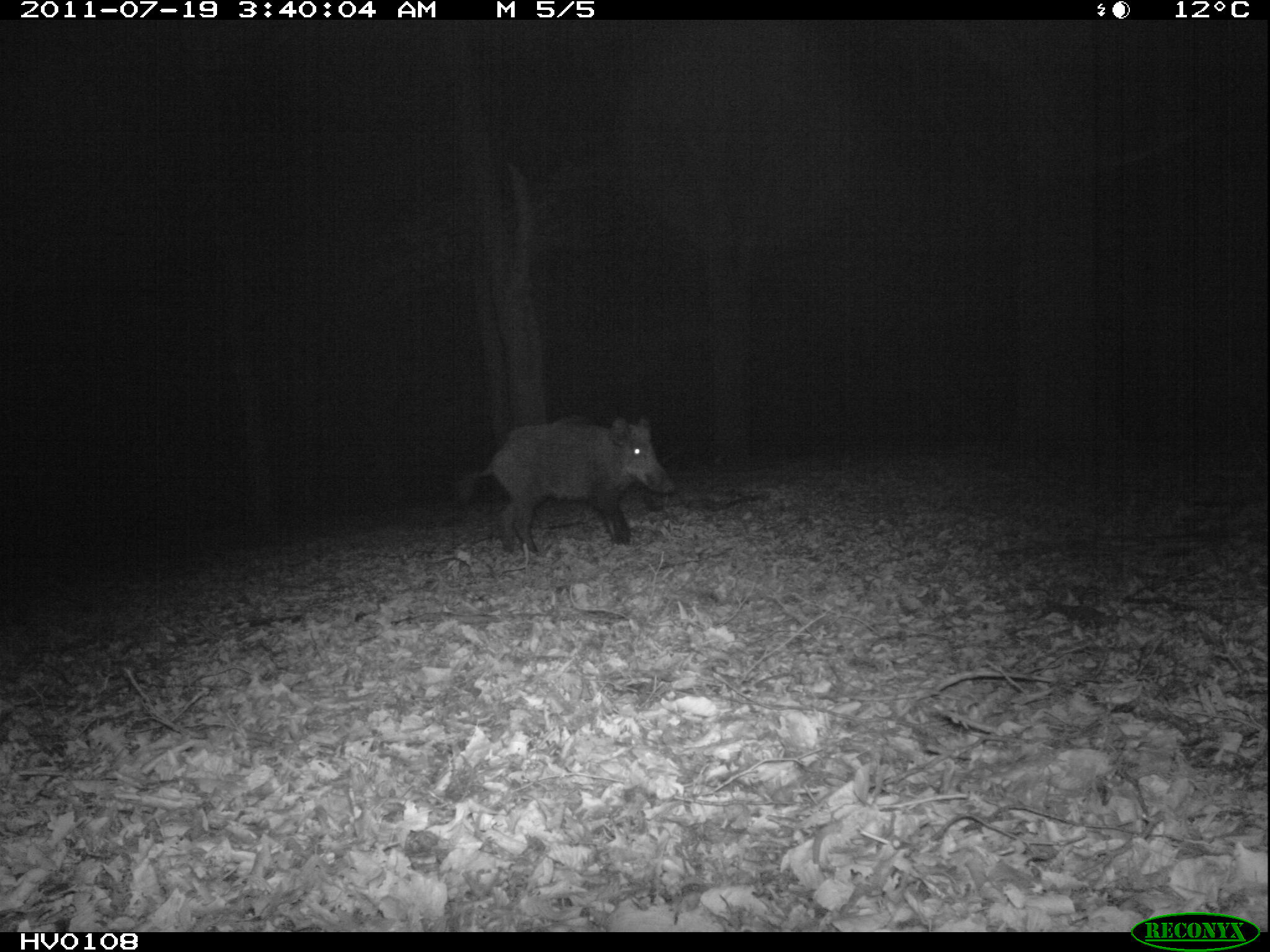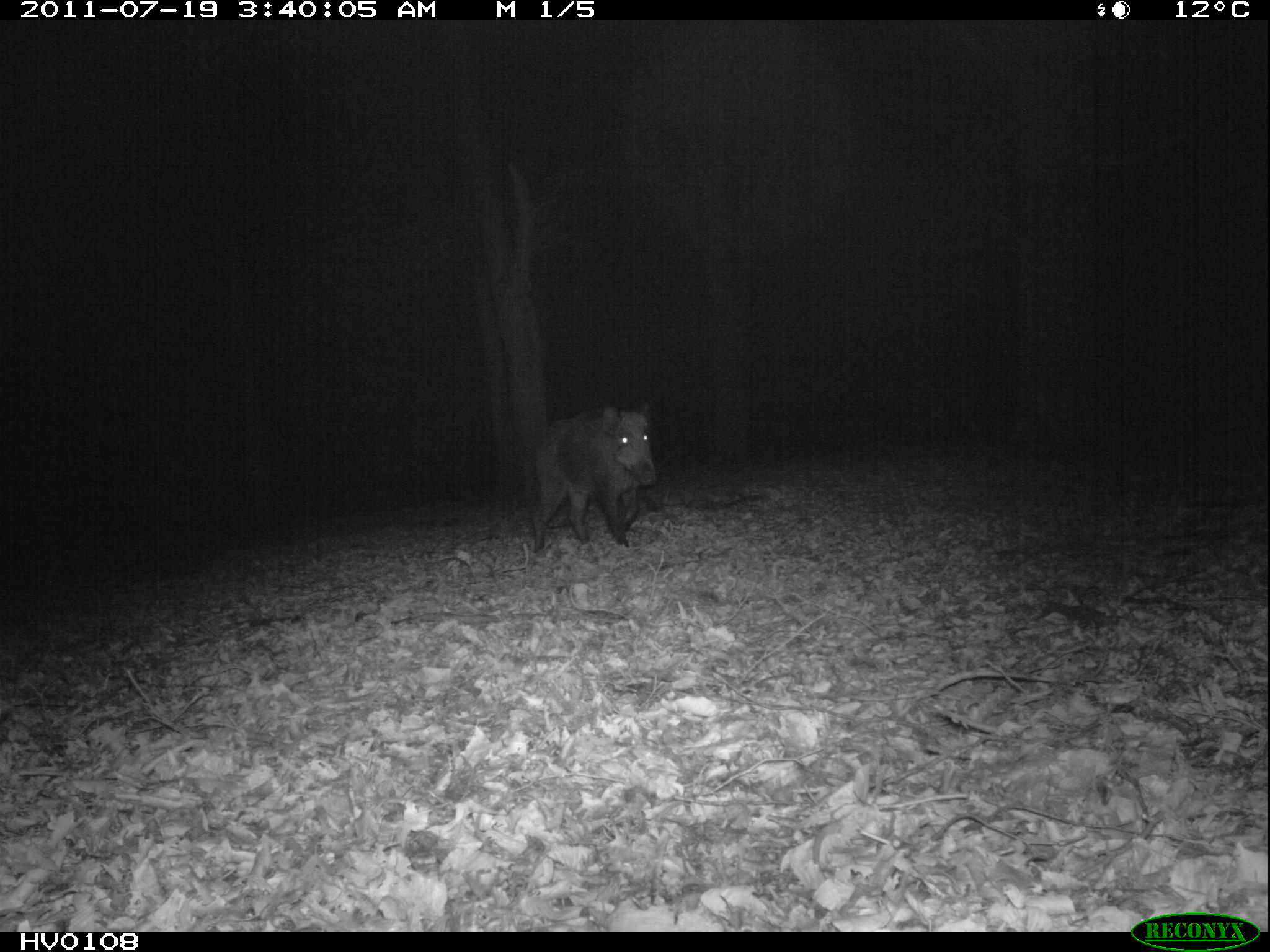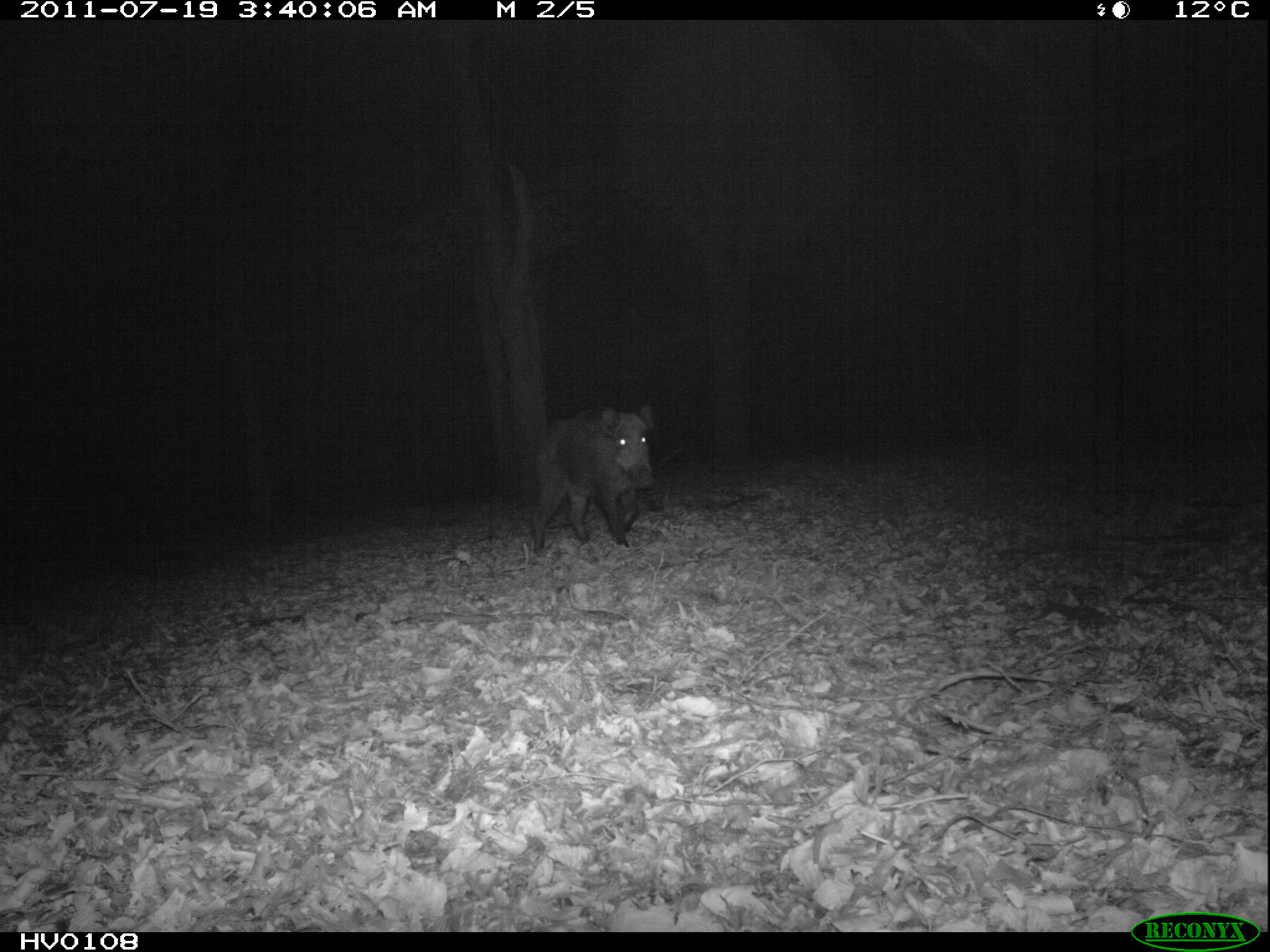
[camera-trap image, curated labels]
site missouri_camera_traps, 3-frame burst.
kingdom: Animalia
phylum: Chordata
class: Mammalia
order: Artiodactyla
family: Suidae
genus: Sus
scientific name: Sus scrofa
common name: wild boar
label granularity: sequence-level